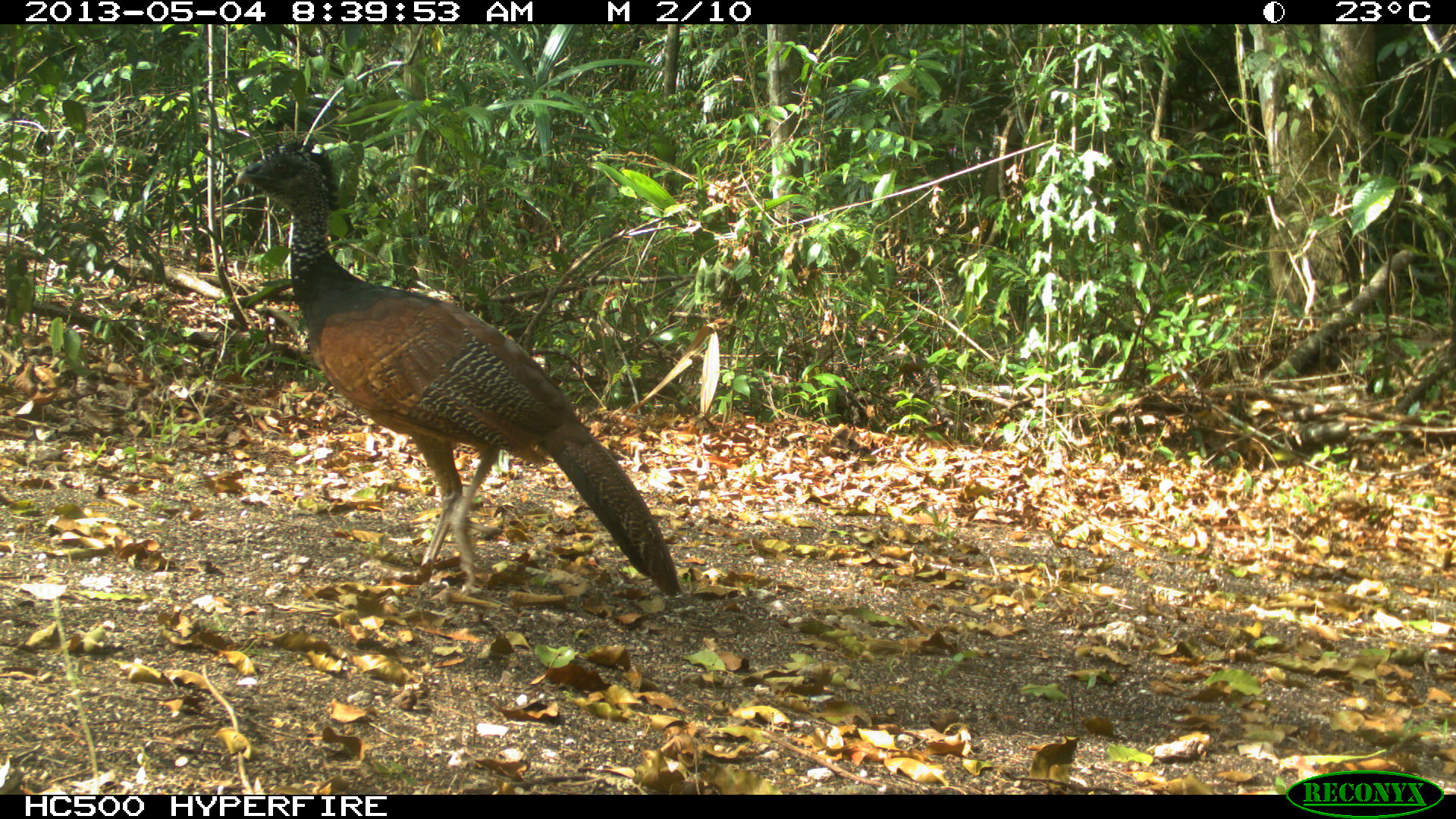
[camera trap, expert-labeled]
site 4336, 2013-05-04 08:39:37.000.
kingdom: Animalia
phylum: Chordata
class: Aves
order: Galliformes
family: Cracidae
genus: Crax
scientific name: Crax rubra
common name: great curassow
Crax rubra (great curassow), count 2.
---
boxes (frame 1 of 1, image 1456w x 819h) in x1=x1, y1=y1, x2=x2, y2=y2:
crax rubra: x1=233, y1=141, x2=680, y2=594